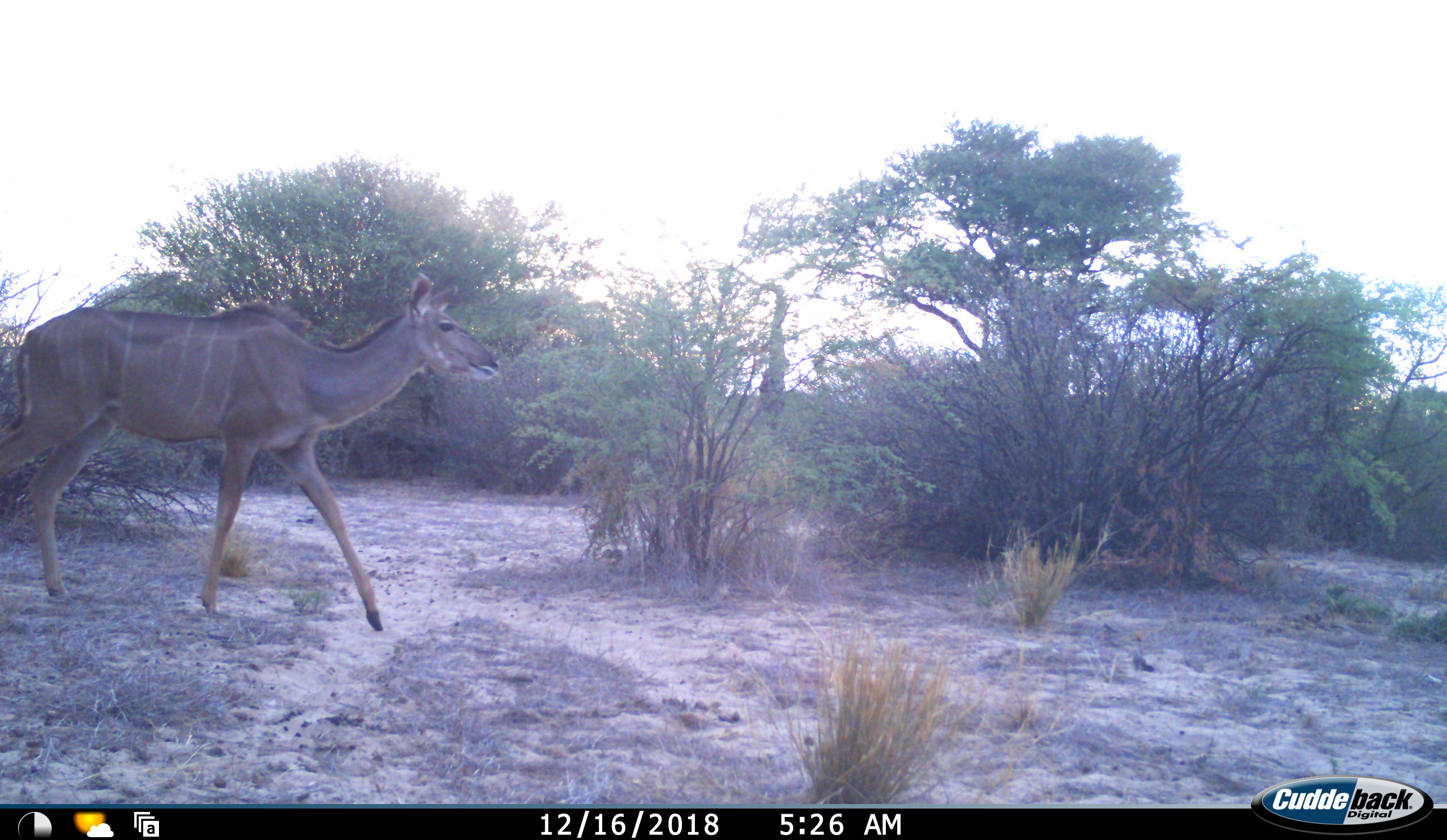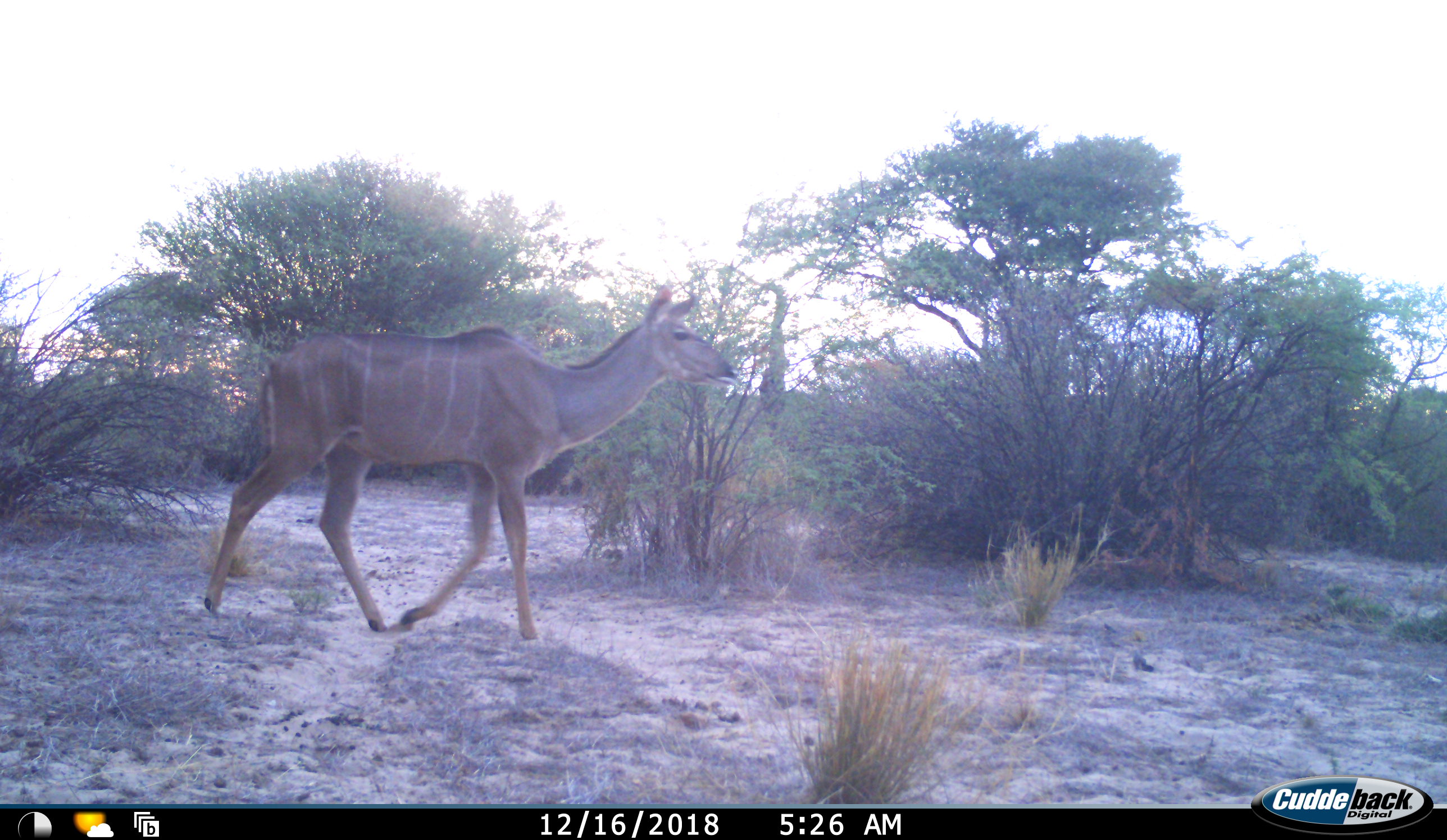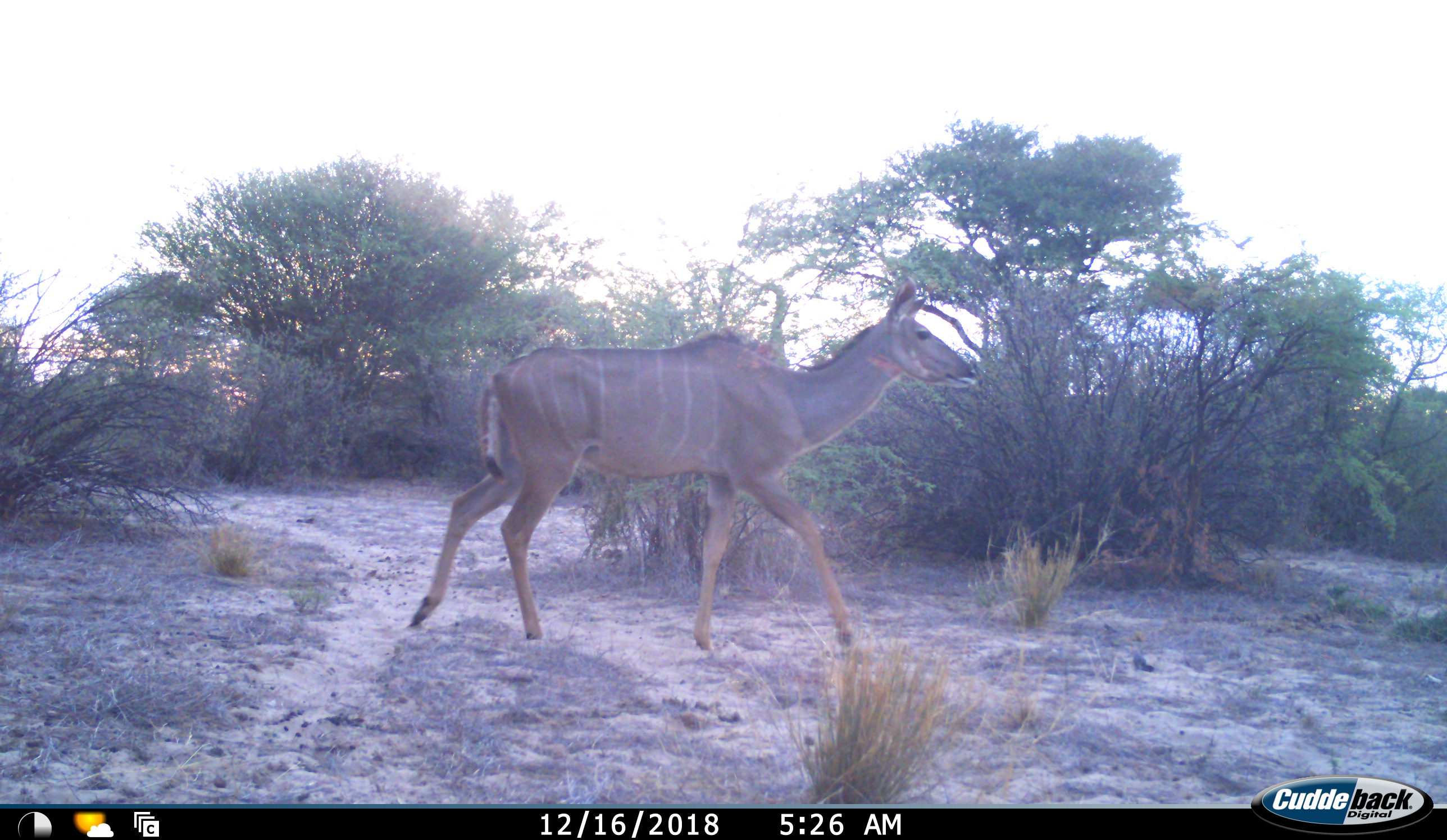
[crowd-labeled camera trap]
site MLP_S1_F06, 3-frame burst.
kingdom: Animalia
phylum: Chordata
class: Mammalia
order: Artiodactyla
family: Bovidae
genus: Tragelaphus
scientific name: Tragelaphus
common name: kudu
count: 1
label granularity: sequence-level